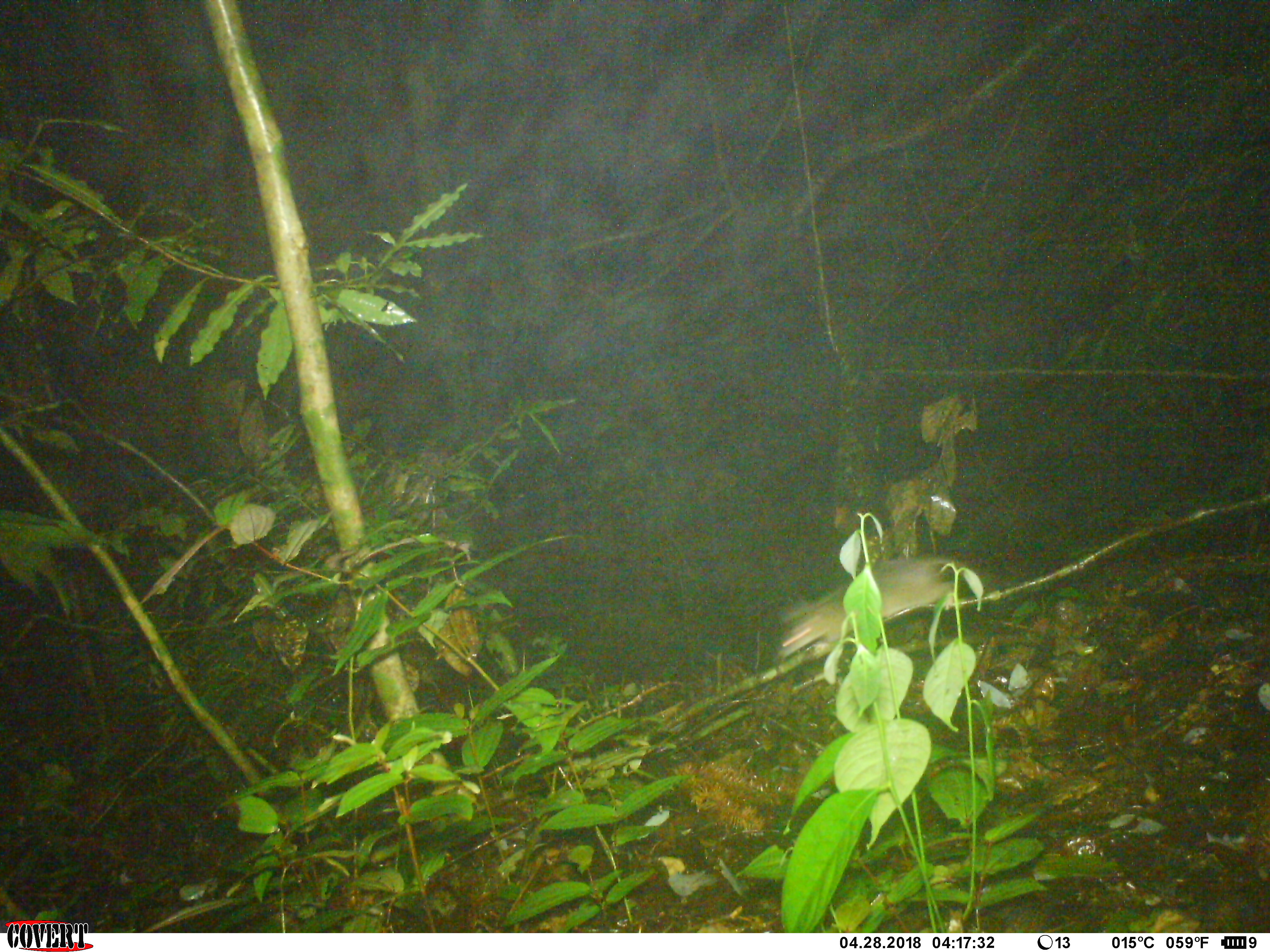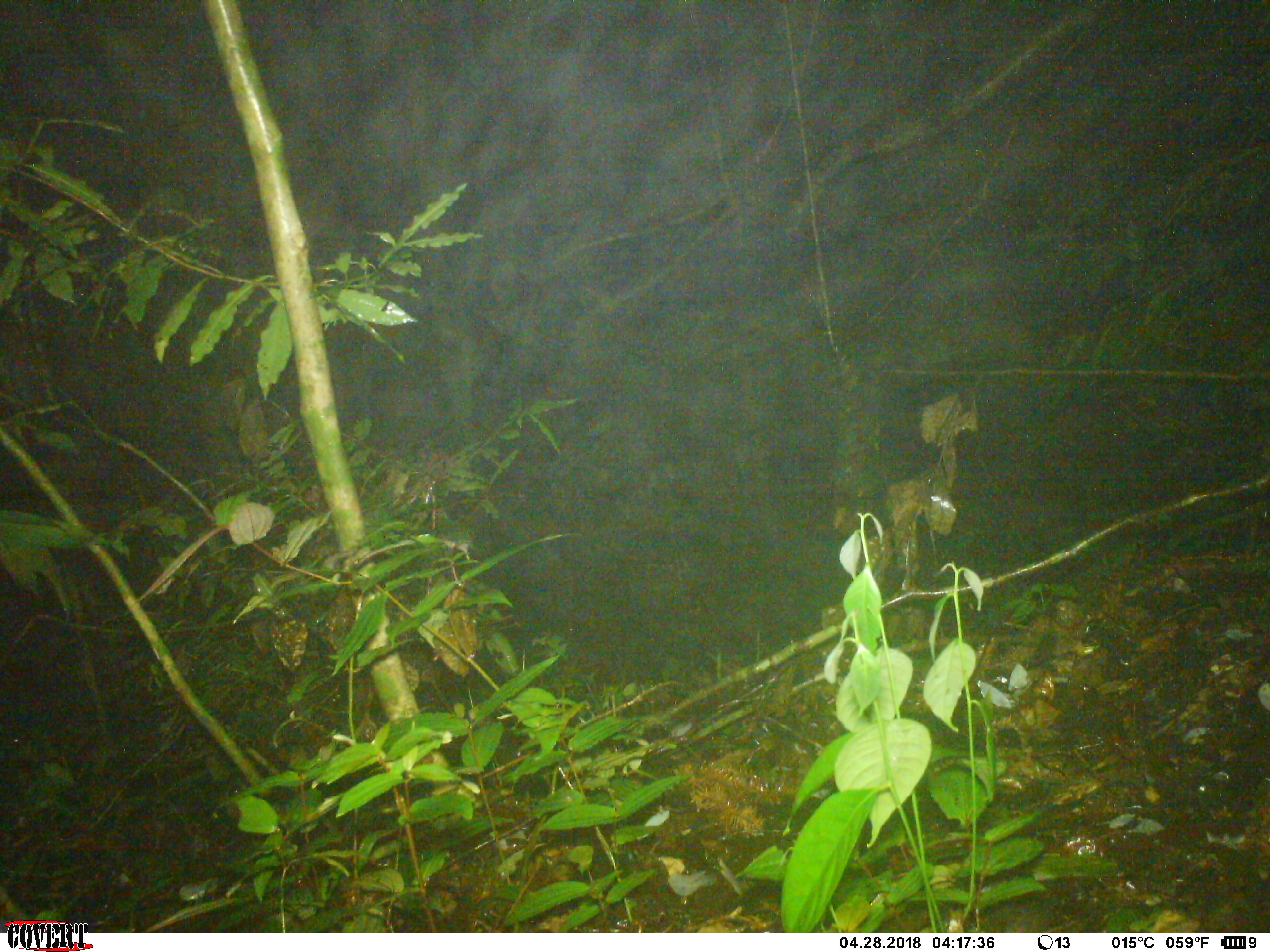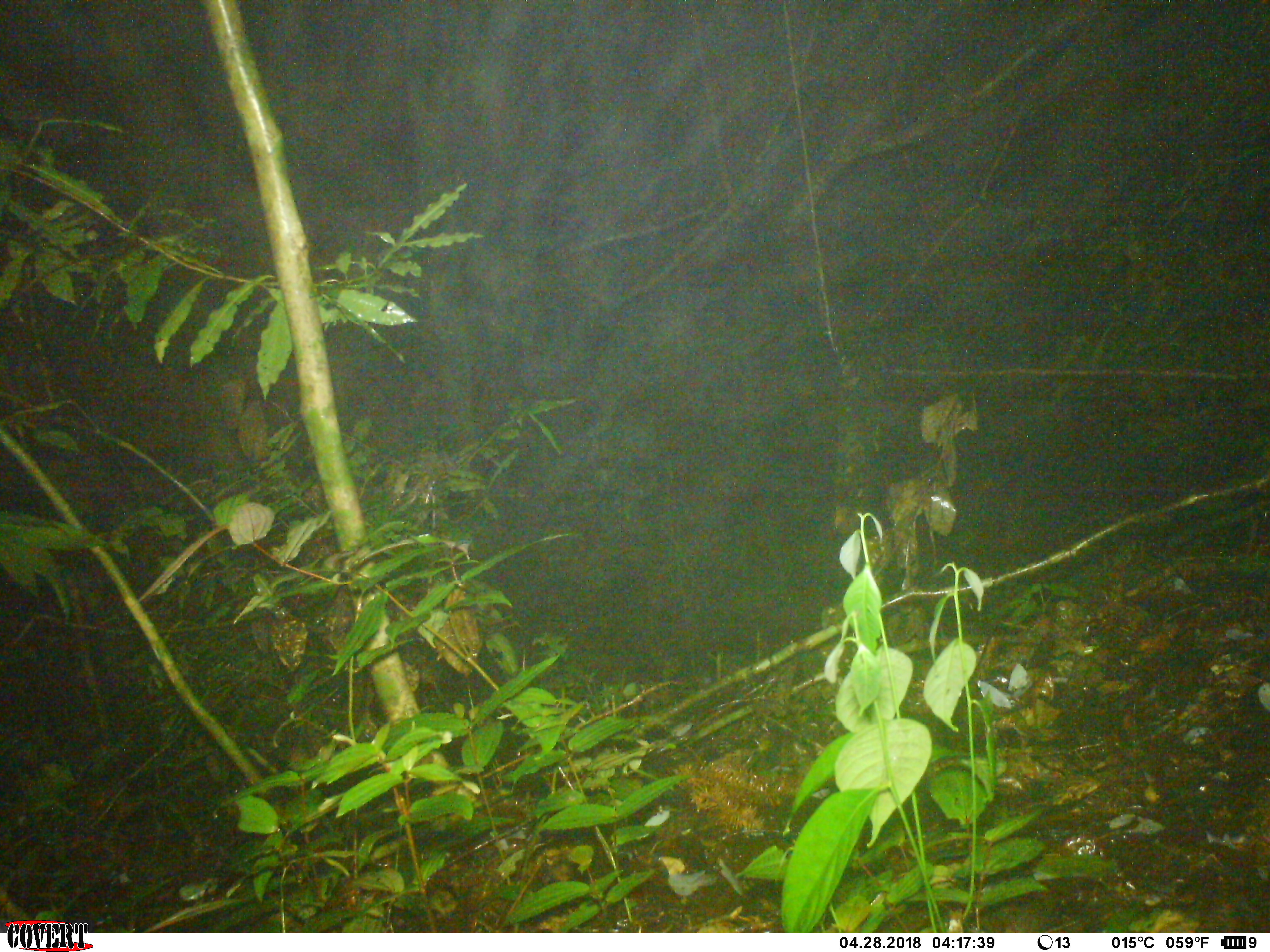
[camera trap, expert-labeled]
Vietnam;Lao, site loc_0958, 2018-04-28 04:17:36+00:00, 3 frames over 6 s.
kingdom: Animalia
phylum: Chordata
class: Mammalia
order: Rodentia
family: Muridae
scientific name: Muridae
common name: old-world mice and rats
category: unidentified murid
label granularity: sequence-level